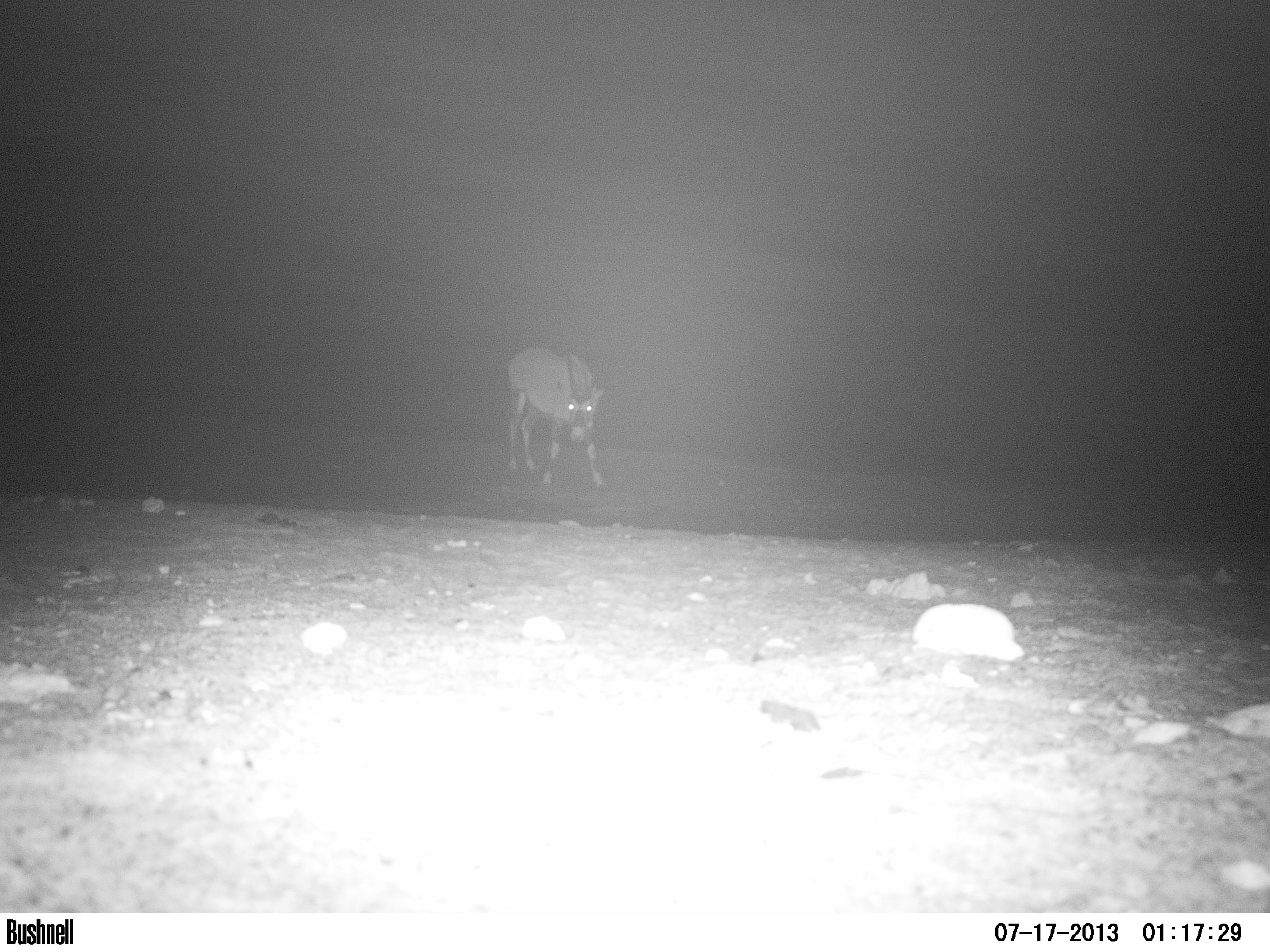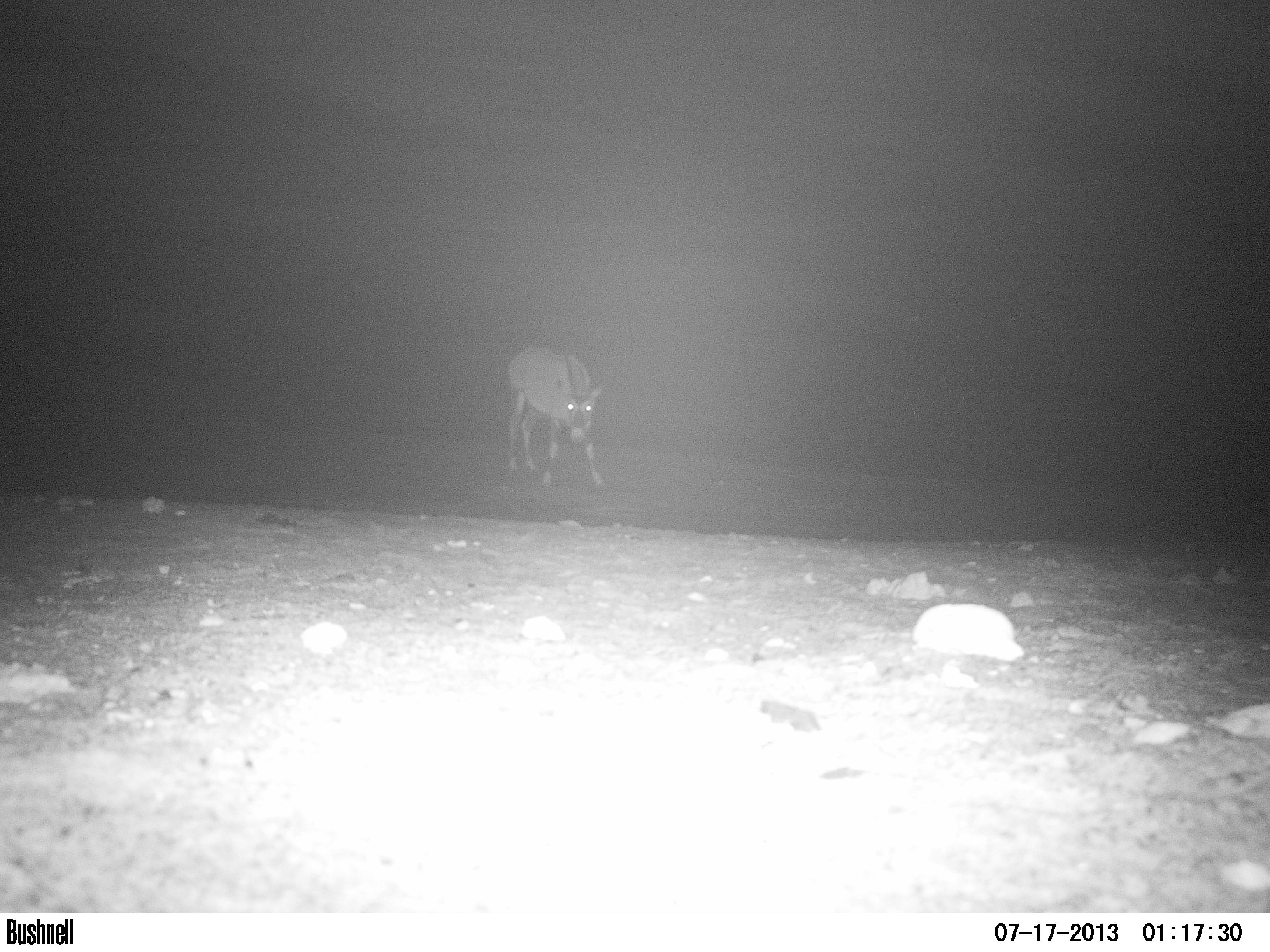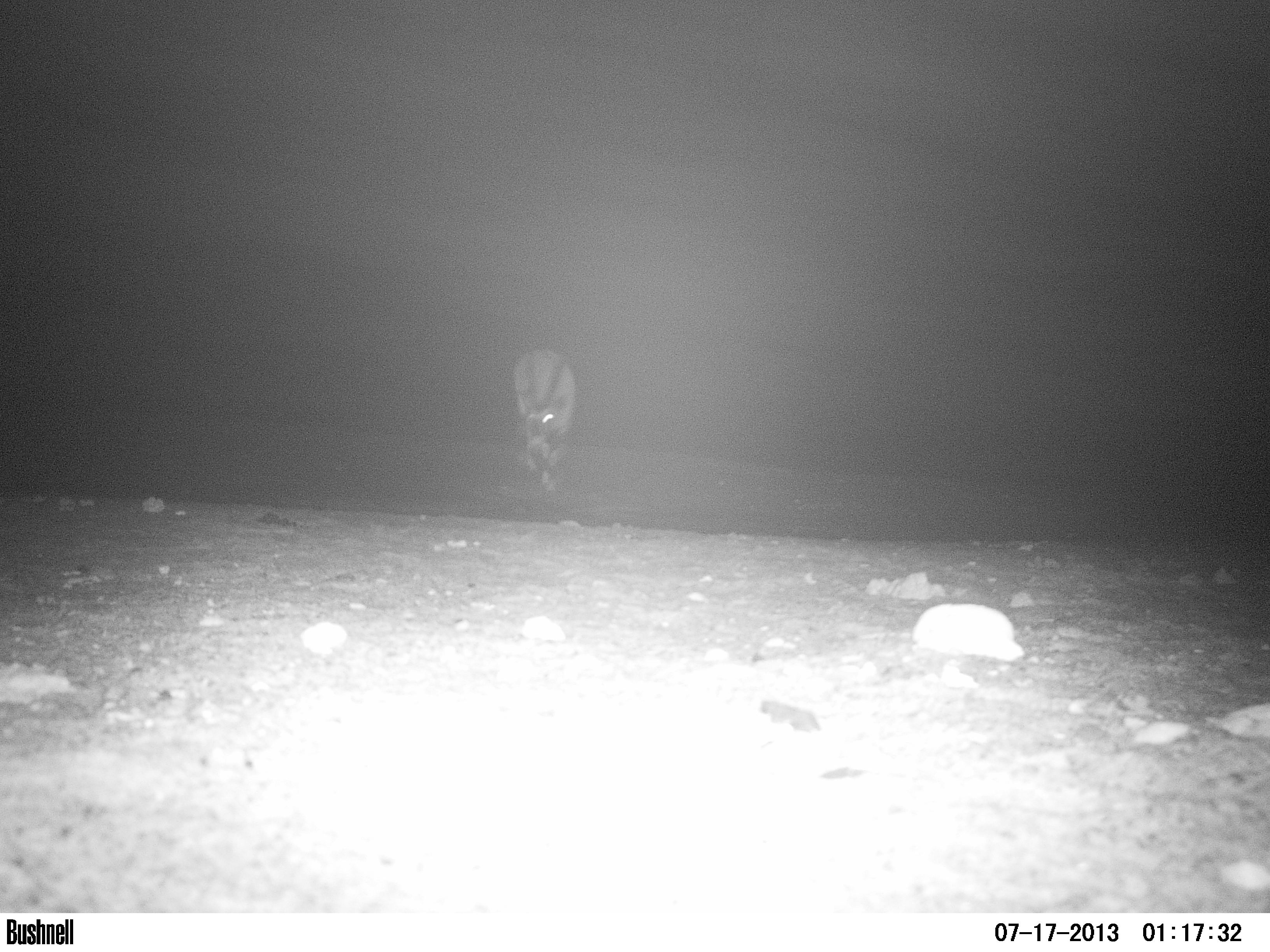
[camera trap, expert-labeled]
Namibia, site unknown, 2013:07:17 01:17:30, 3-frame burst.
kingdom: Animalia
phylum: Chordata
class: Mammalia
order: Artiodactyla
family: Bovidae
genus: Oryx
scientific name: Oryx gazella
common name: gemsbok